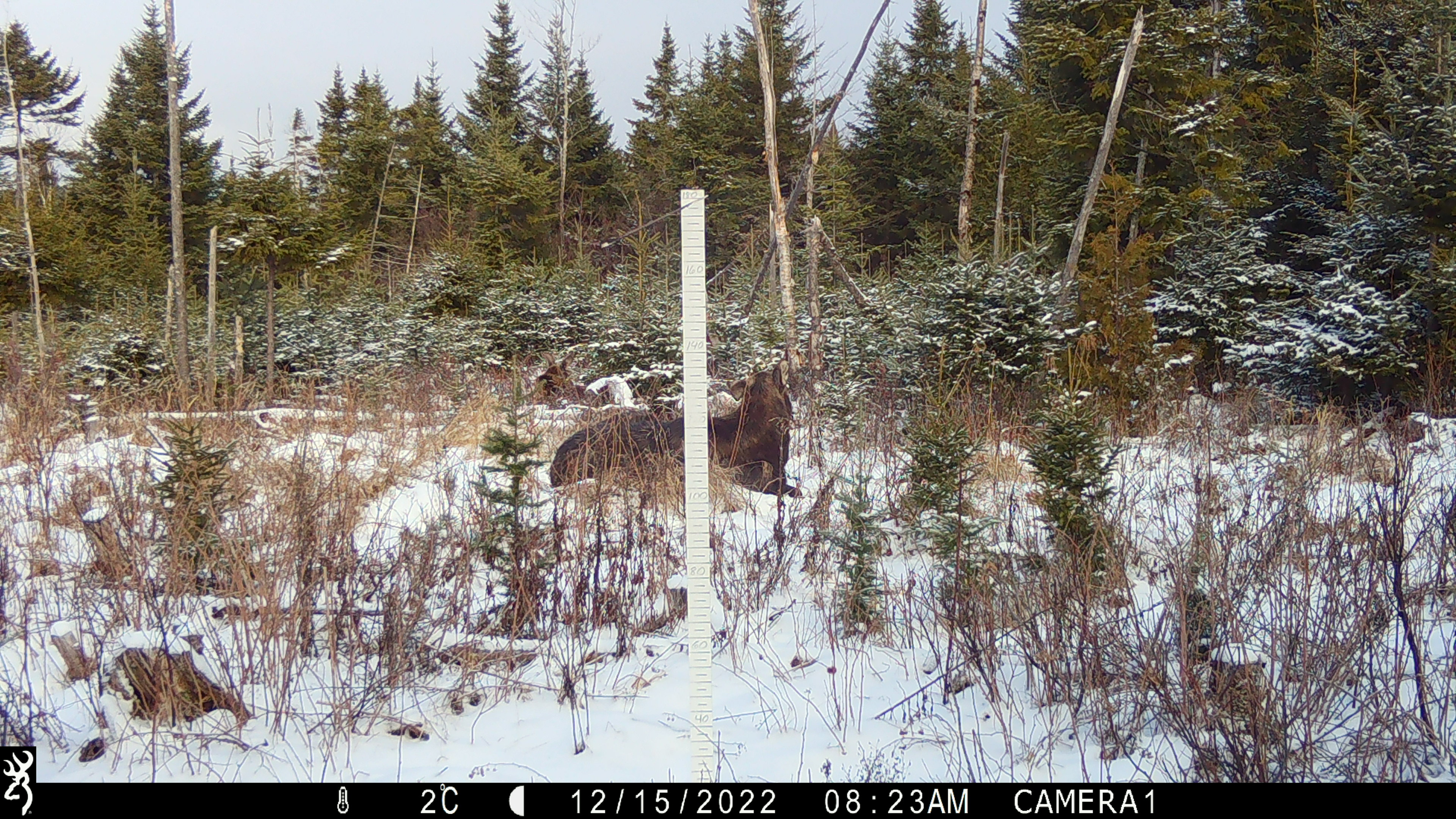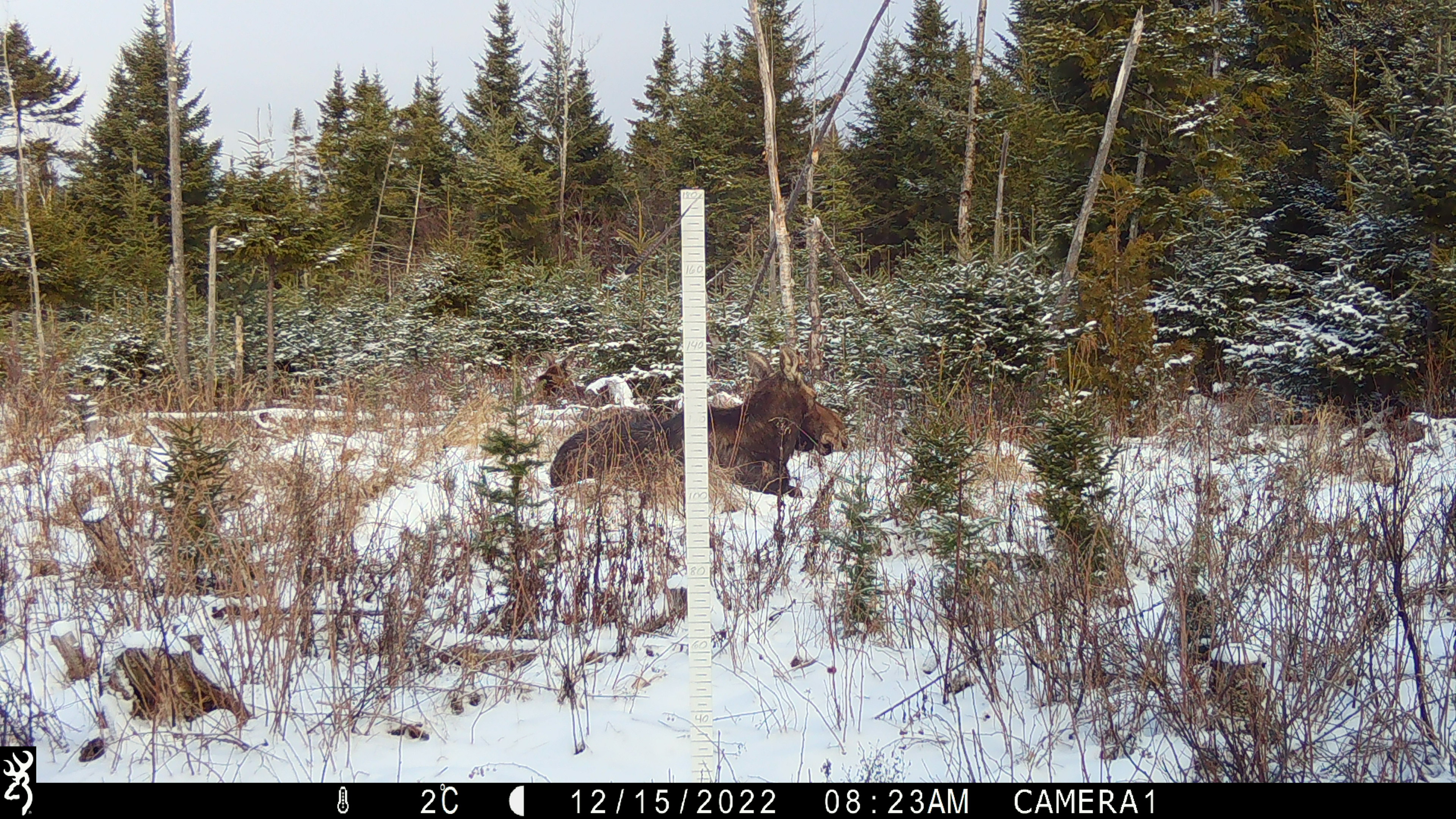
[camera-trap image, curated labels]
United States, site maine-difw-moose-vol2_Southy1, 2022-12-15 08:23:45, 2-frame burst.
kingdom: Animalia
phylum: Chordata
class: Mammalia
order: Artiodactyla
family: Cervidae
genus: Alces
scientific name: Alces alces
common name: moose